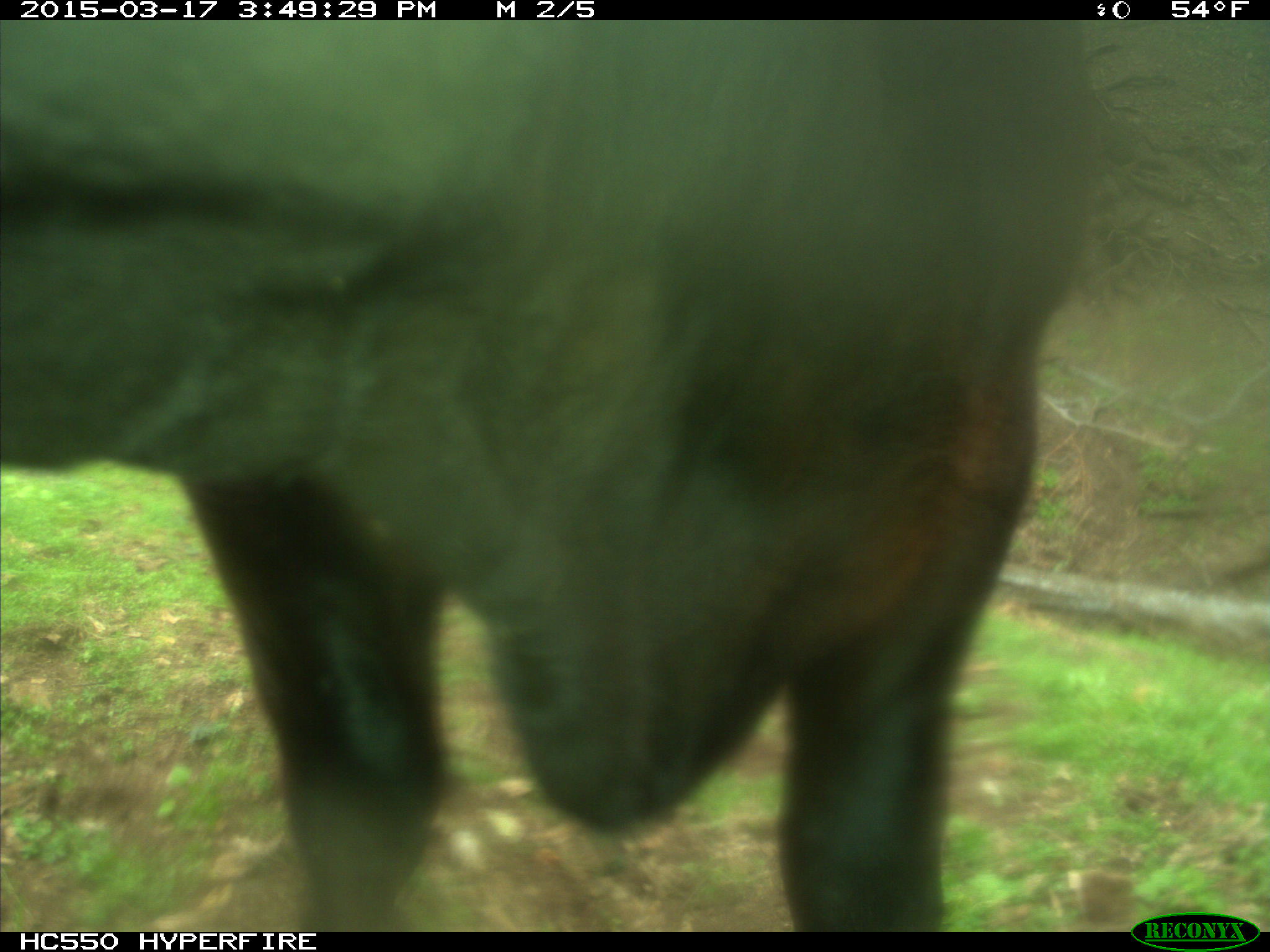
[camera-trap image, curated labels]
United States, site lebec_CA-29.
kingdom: Animalia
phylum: Chordata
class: Mammalia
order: Artiodactyla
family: Bovidae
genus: Bos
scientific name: Bos taurus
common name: domestic cow